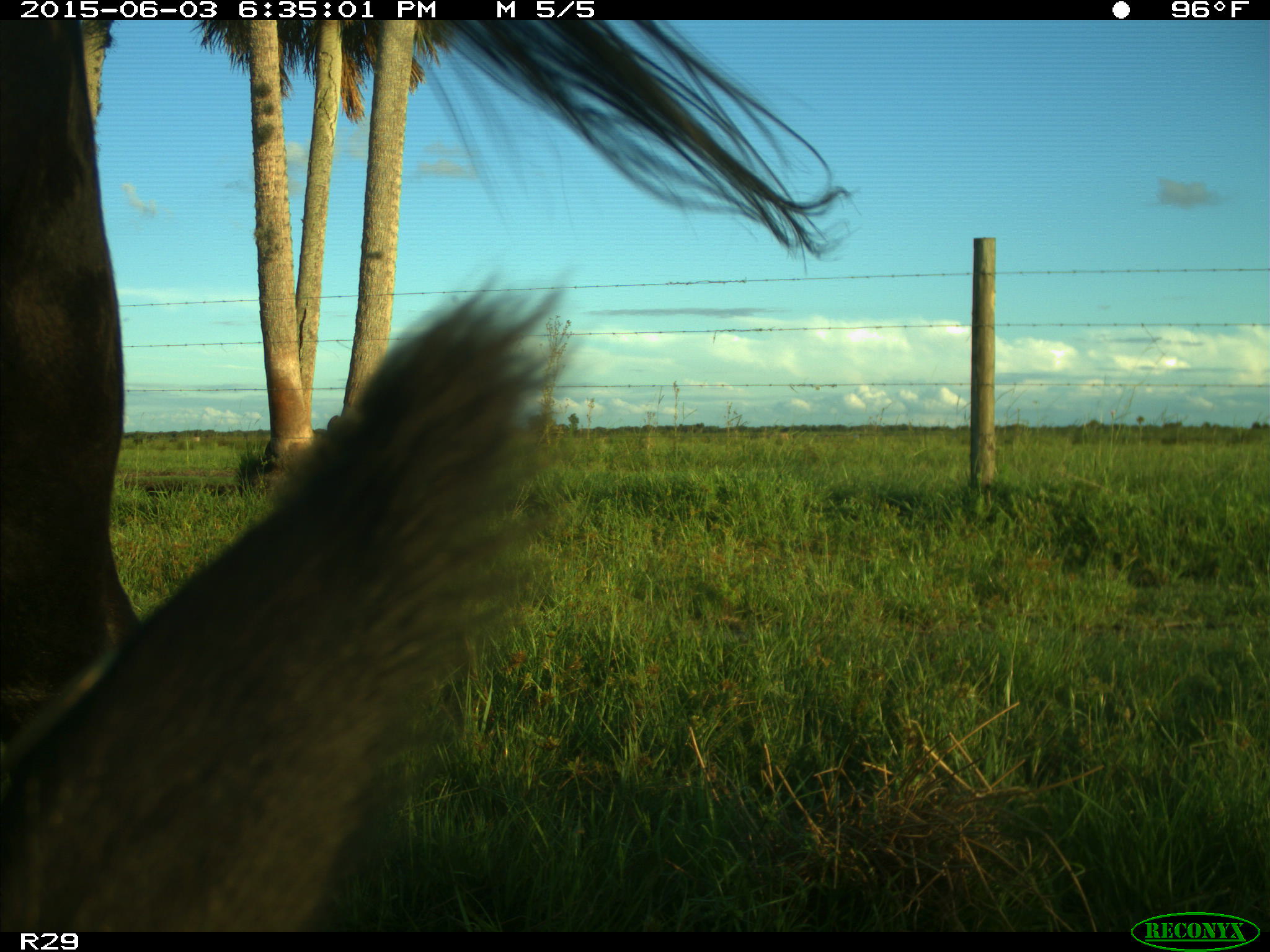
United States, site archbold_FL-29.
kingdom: Animalia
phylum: Chordata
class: Mammalia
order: Artiodactyla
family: Bovidae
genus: Bos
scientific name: Bos taurus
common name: domestic cow